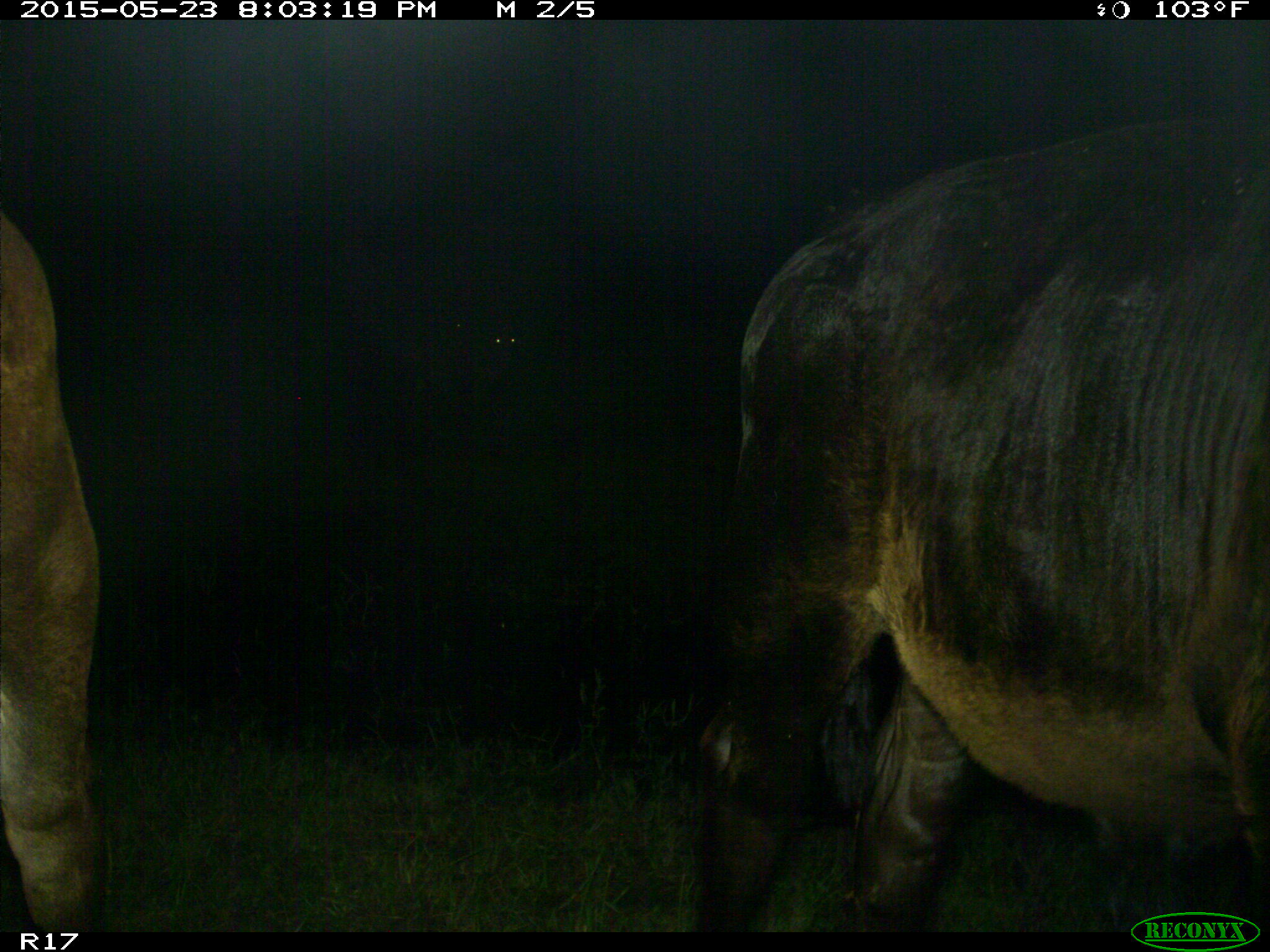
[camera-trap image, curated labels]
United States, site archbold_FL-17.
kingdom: Animalia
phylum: Chordata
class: Mammalia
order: Artiodactyla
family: Bovidae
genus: Bos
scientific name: Bos taurus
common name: domestic cow